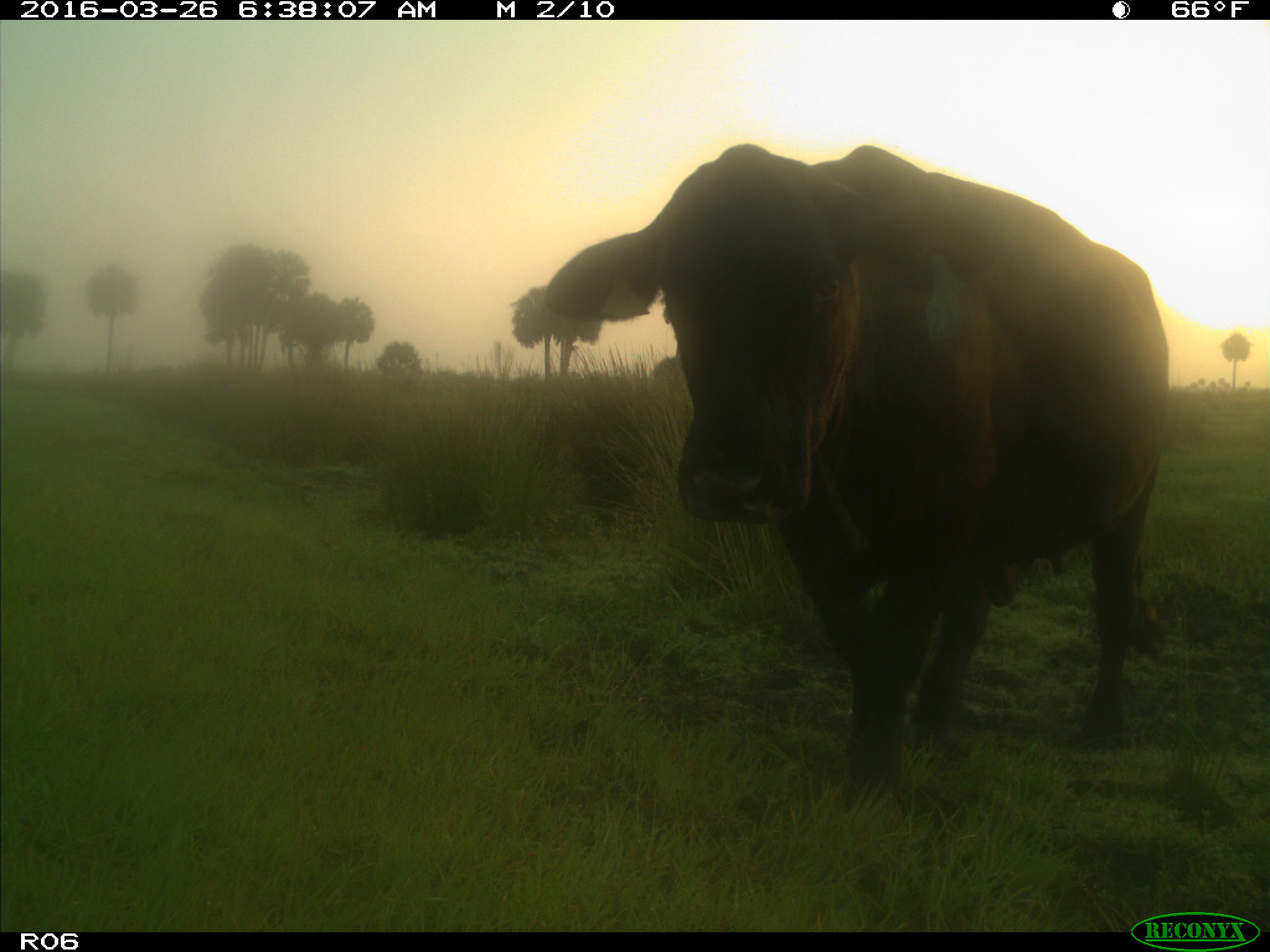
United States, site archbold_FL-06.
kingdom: Animalia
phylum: Chordata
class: Mammalia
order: Artiodactyla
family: Bovidae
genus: Bos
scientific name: Bos taurus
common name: domestic cow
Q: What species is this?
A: Bos taurus (domestic cow).